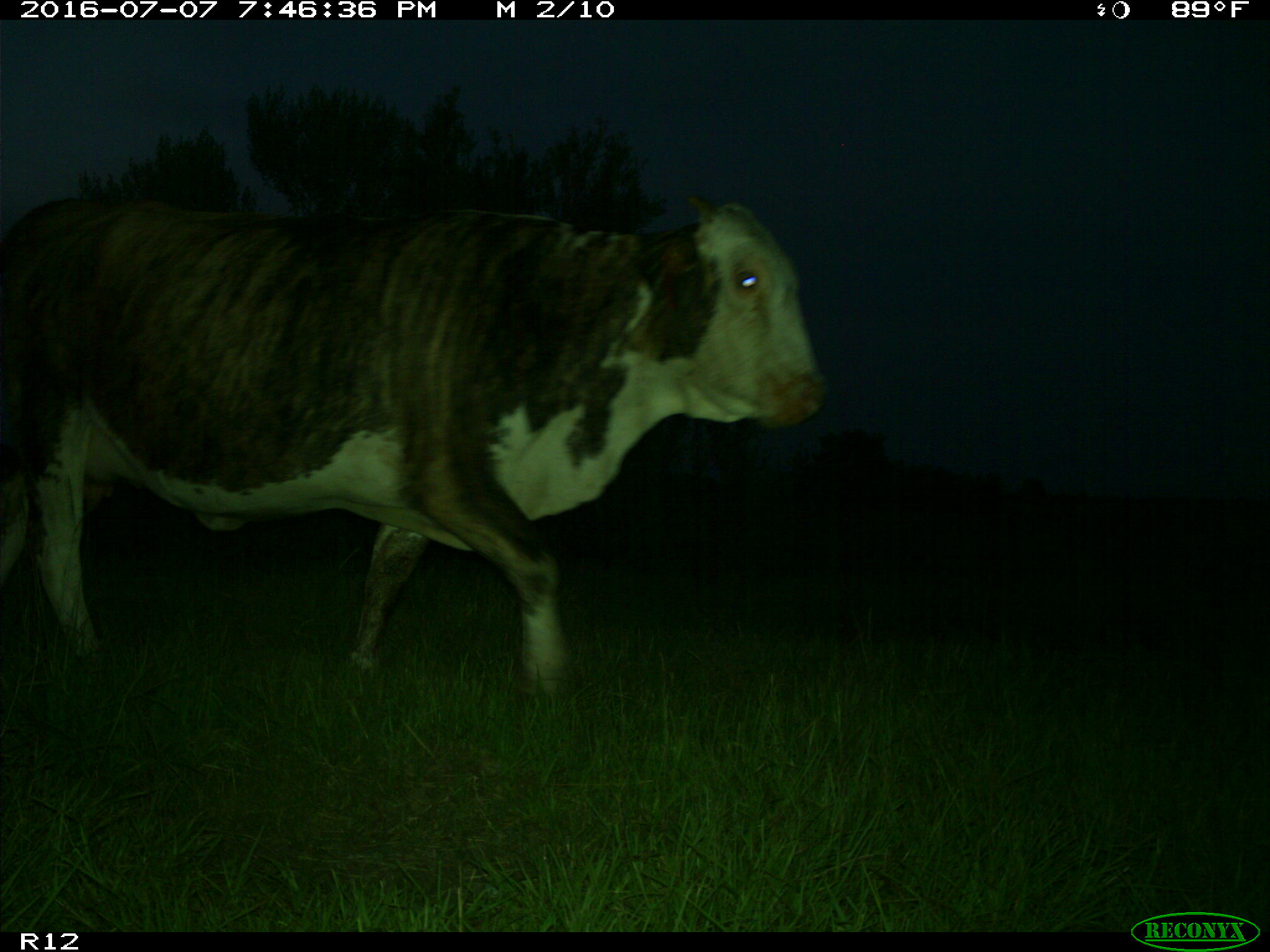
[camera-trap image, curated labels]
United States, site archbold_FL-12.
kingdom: Animalia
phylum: Chordata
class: Mammalia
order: Artiodactyla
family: Bovidae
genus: Bos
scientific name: Bos taurus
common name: domestic cow